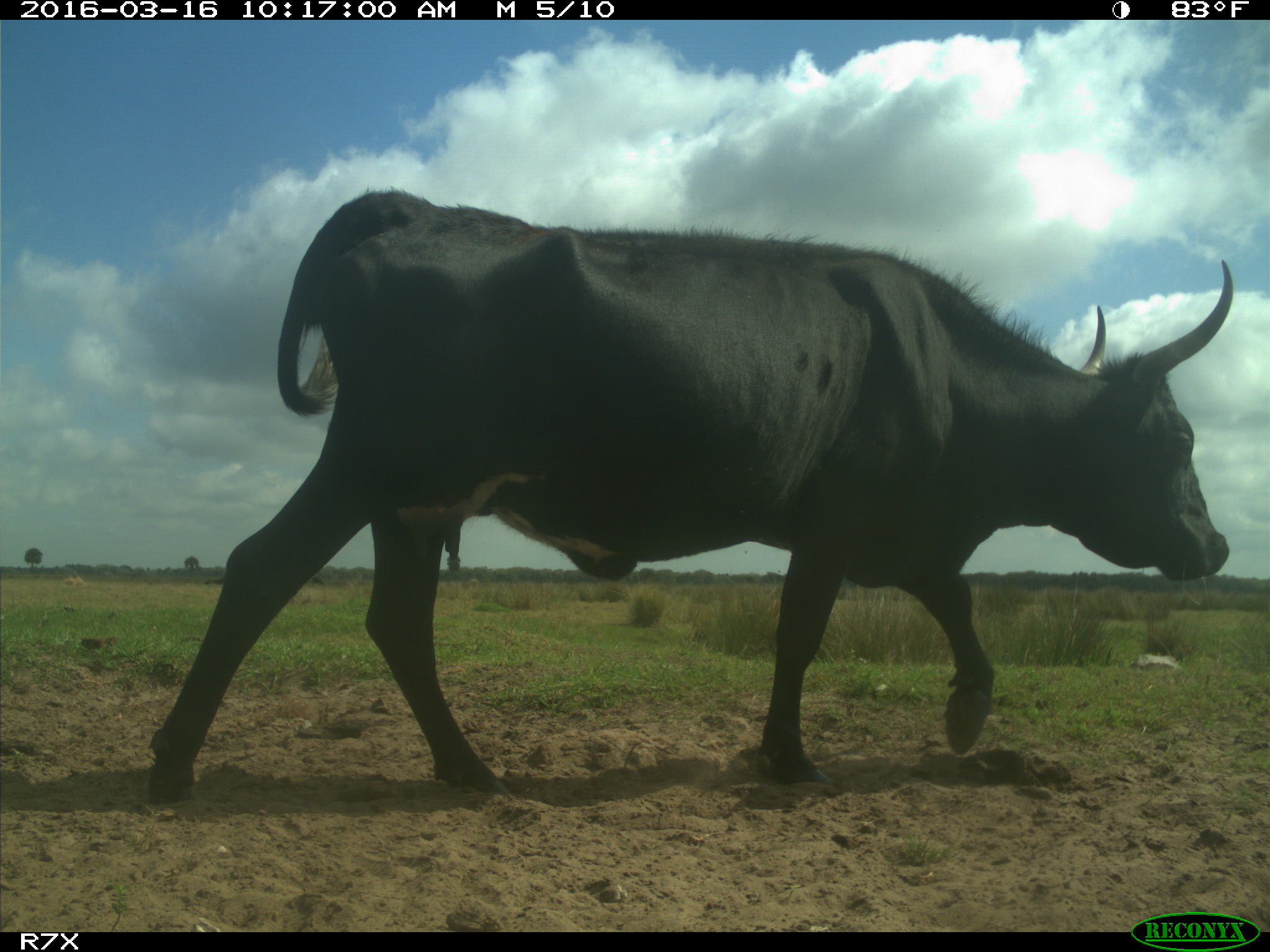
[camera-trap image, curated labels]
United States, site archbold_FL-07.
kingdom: Animalia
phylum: Chordata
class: Mammalia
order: Artiodactyla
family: Bovidae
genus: Bos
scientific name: Bos taurus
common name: domestic cow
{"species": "Bos taurus (domestic cow)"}